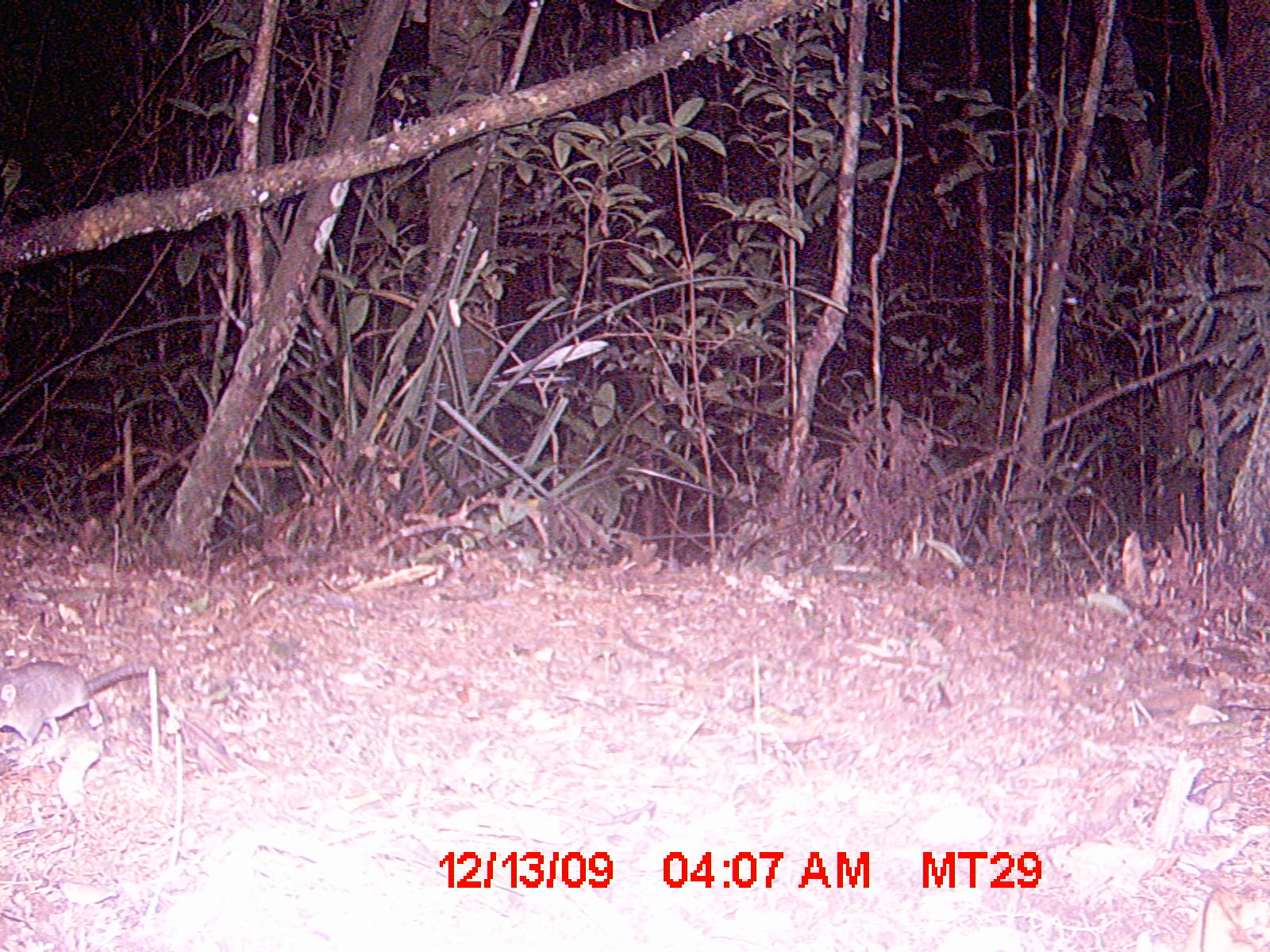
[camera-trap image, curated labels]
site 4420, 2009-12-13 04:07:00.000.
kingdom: Animalia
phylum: Chordata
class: Mammalia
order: Rodentia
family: Nesomyidae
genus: Eliurus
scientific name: Eliurus petteri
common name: petter's tuft-tailed rat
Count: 1.